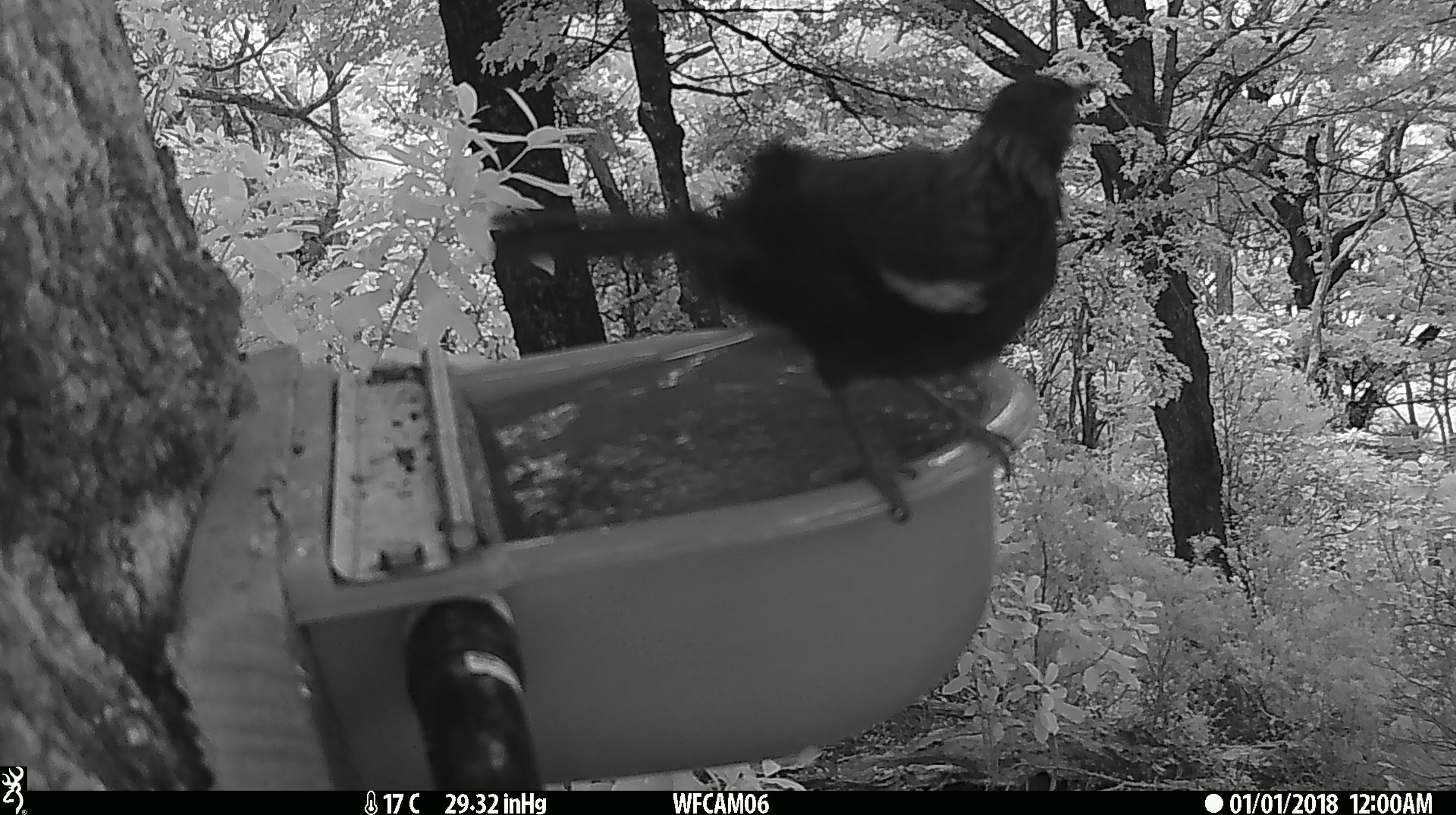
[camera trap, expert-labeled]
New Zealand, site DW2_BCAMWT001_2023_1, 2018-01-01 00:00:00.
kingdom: Animalia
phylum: Chordata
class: Aves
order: Passeriformes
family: Meliphagidae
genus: Prosthemadera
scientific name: Prosthemadera novaeseelandiae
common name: tui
Tui (Prosthemadera novaeseelandiae).